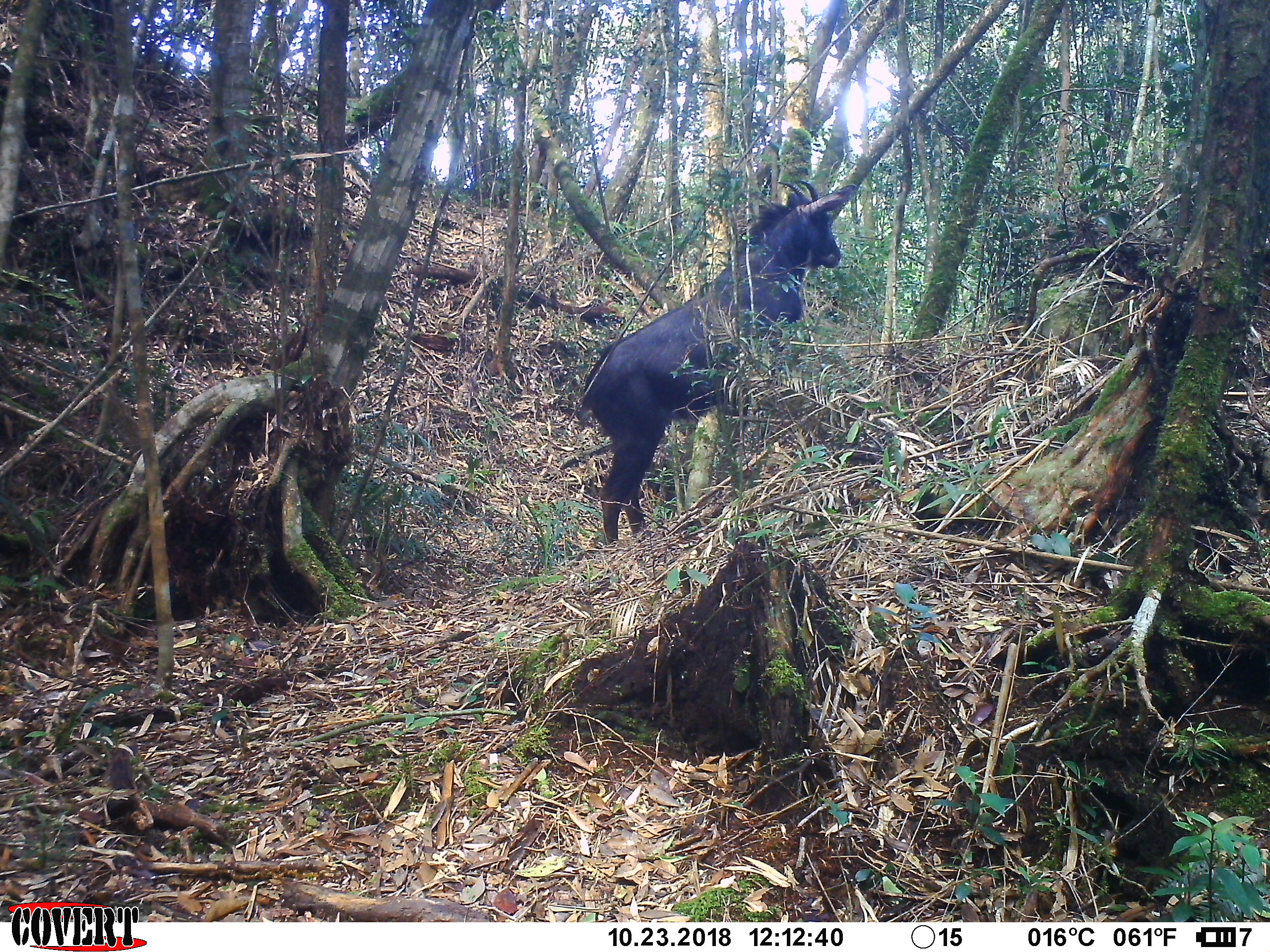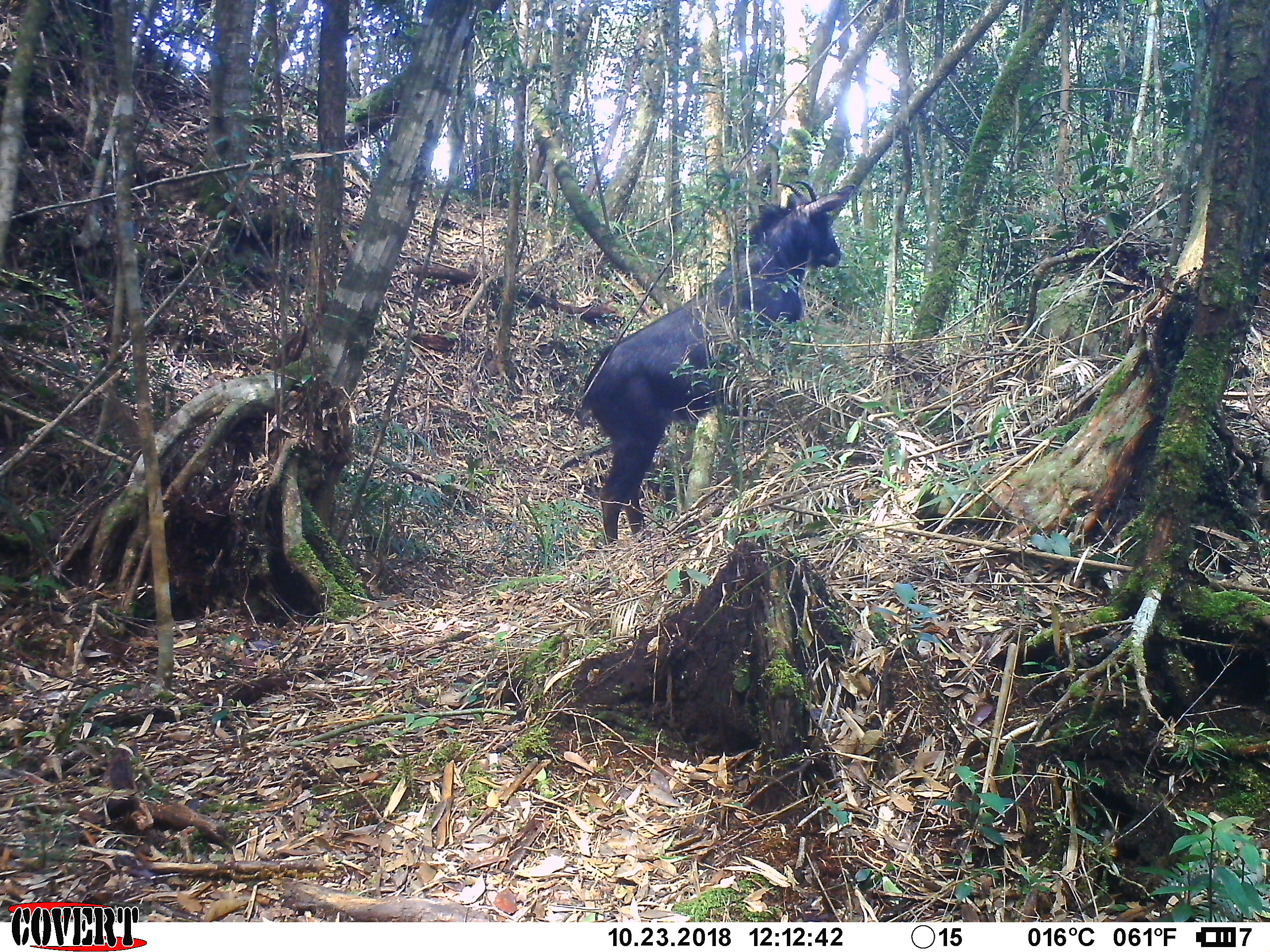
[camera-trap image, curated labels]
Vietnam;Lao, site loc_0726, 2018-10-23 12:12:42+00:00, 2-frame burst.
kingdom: Animalia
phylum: Chordata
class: Mammalia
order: Artiodactyla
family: Bovidae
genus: Capricornis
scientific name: Capricornis sumatraensis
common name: chinese serow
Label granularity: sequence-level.